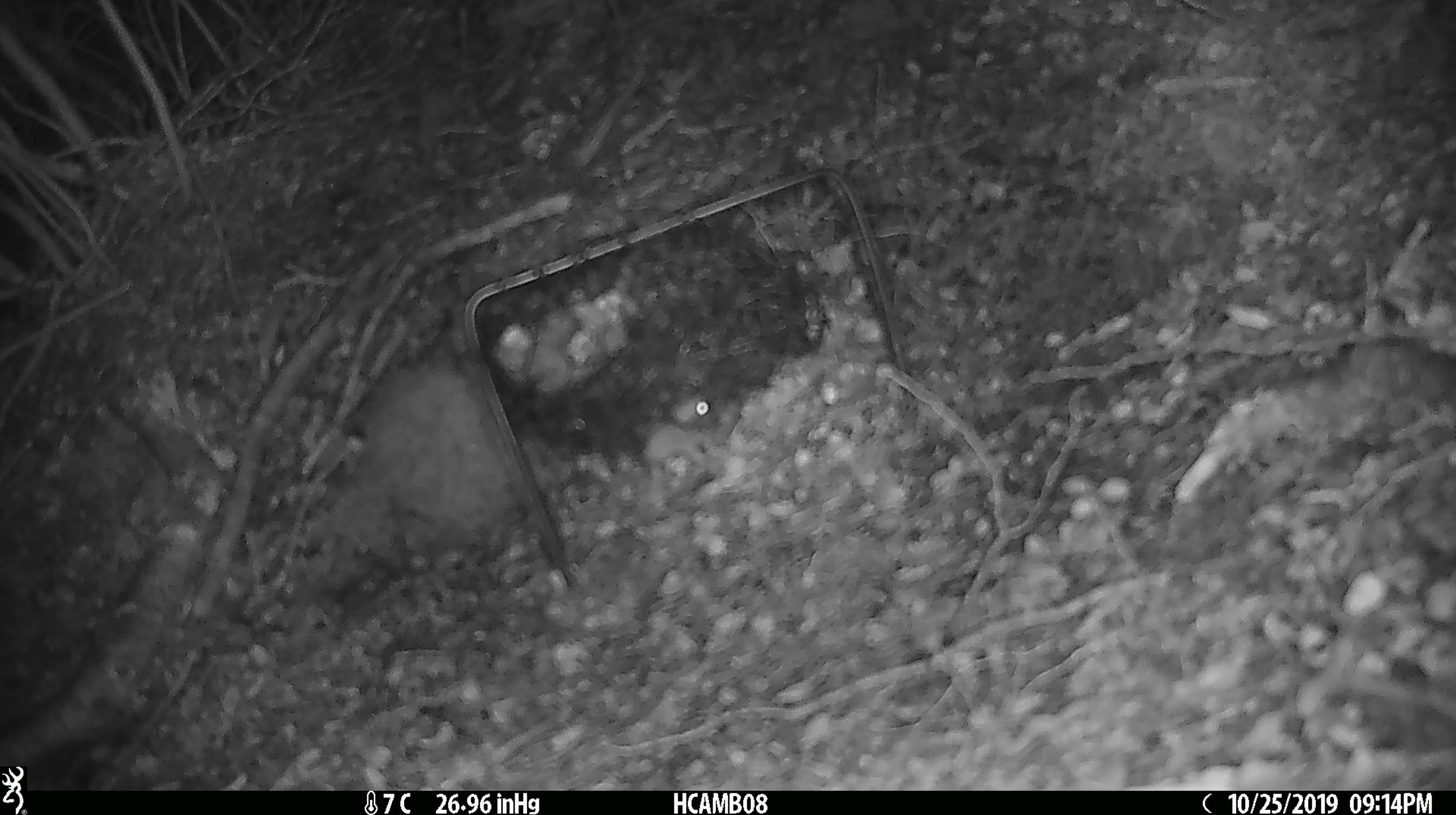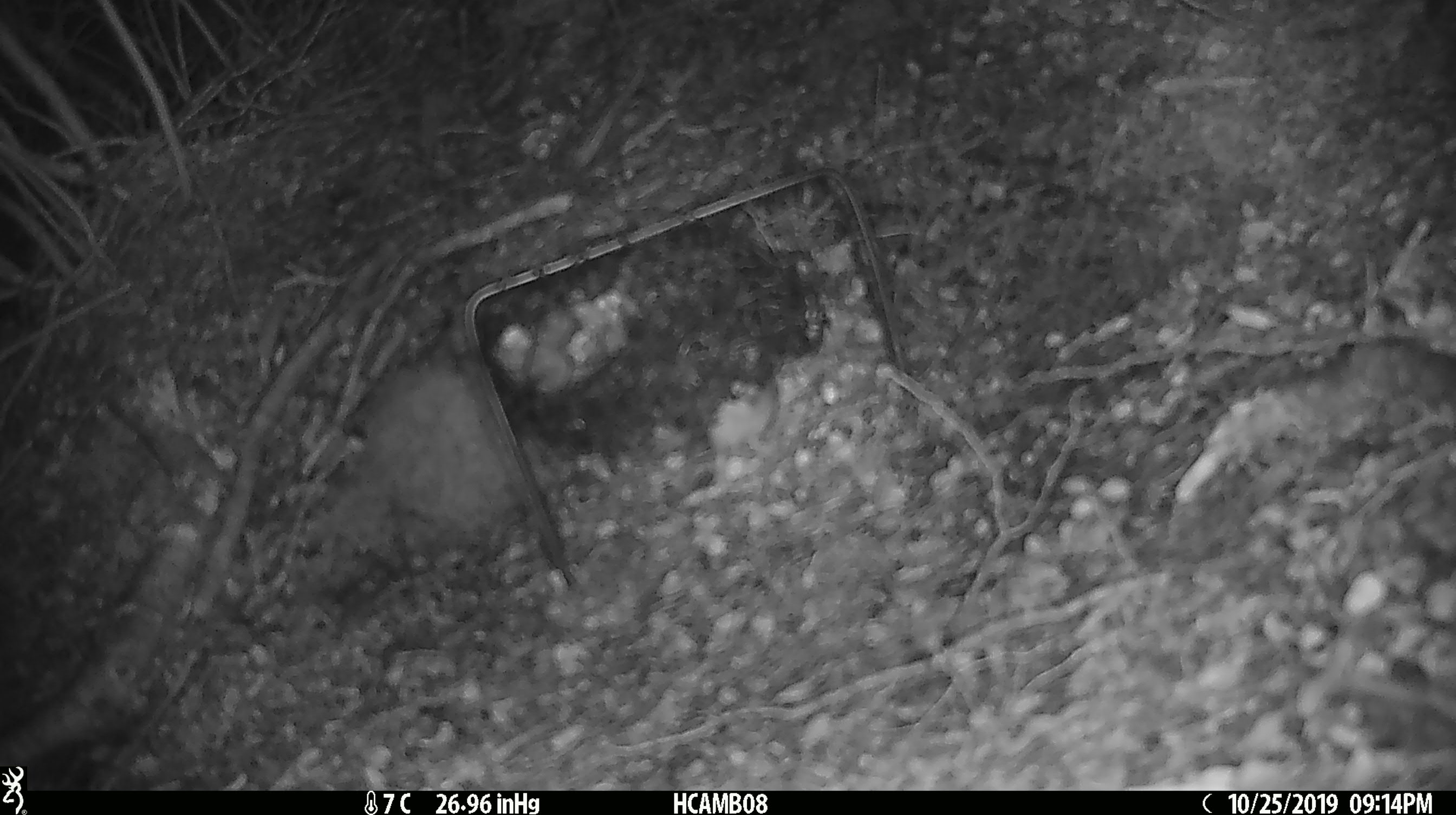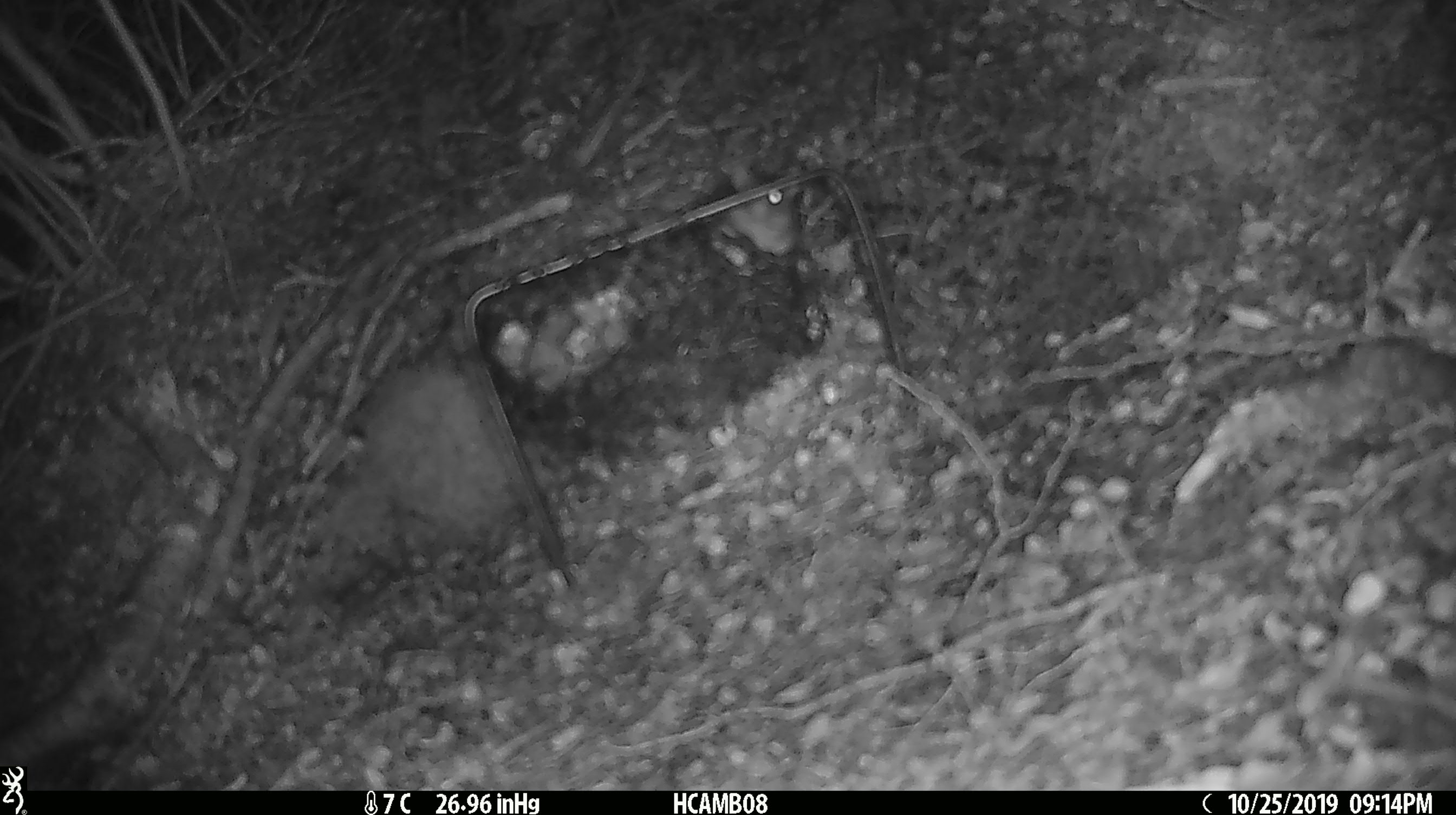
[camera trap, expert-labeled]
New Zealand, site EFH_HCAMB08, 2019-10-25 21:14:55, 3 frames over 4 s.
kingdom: Animalia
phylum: Chordata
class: Mammalia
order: Rodentia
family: Muridae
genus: Mus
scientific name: Mus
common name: mouse